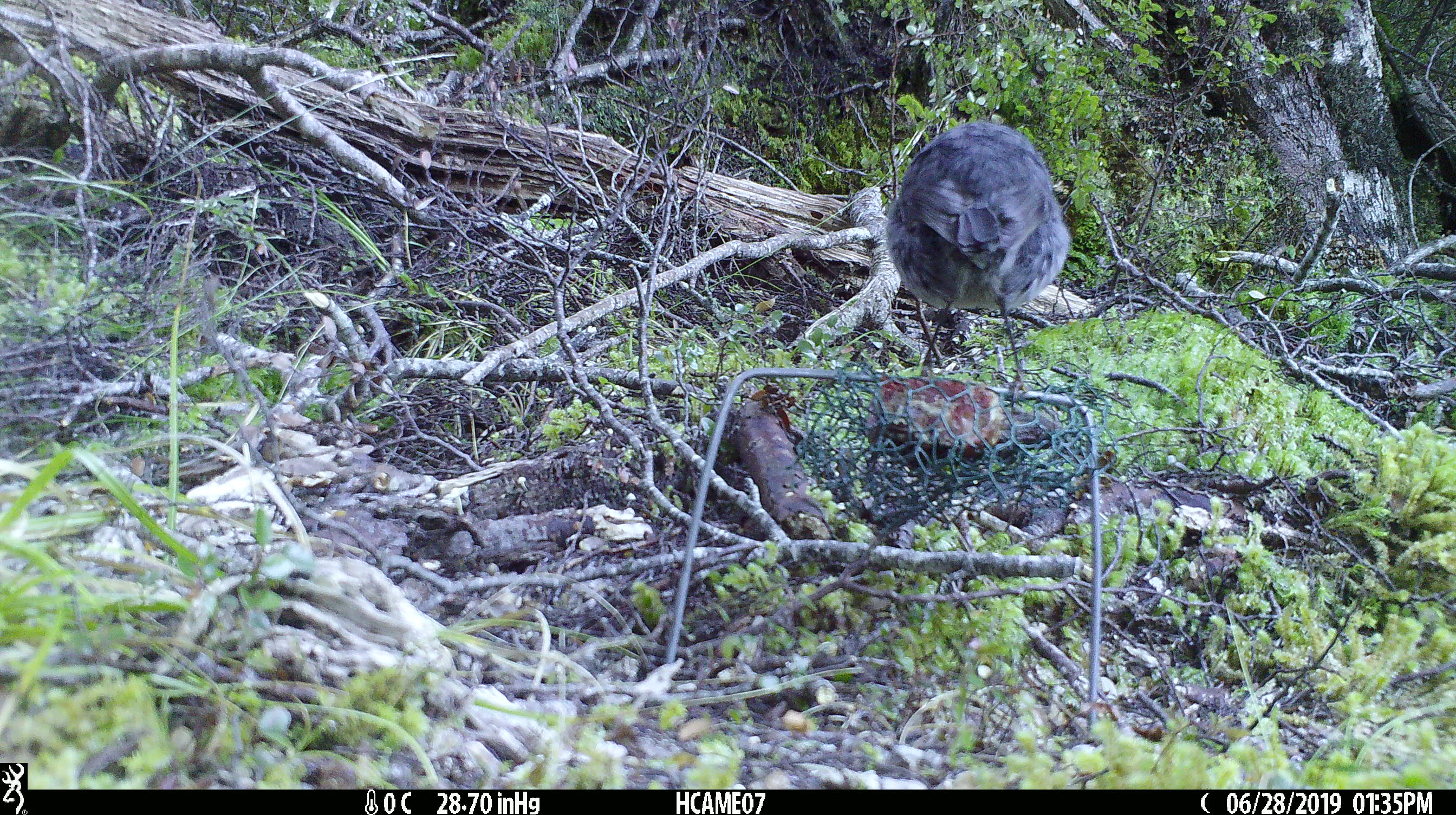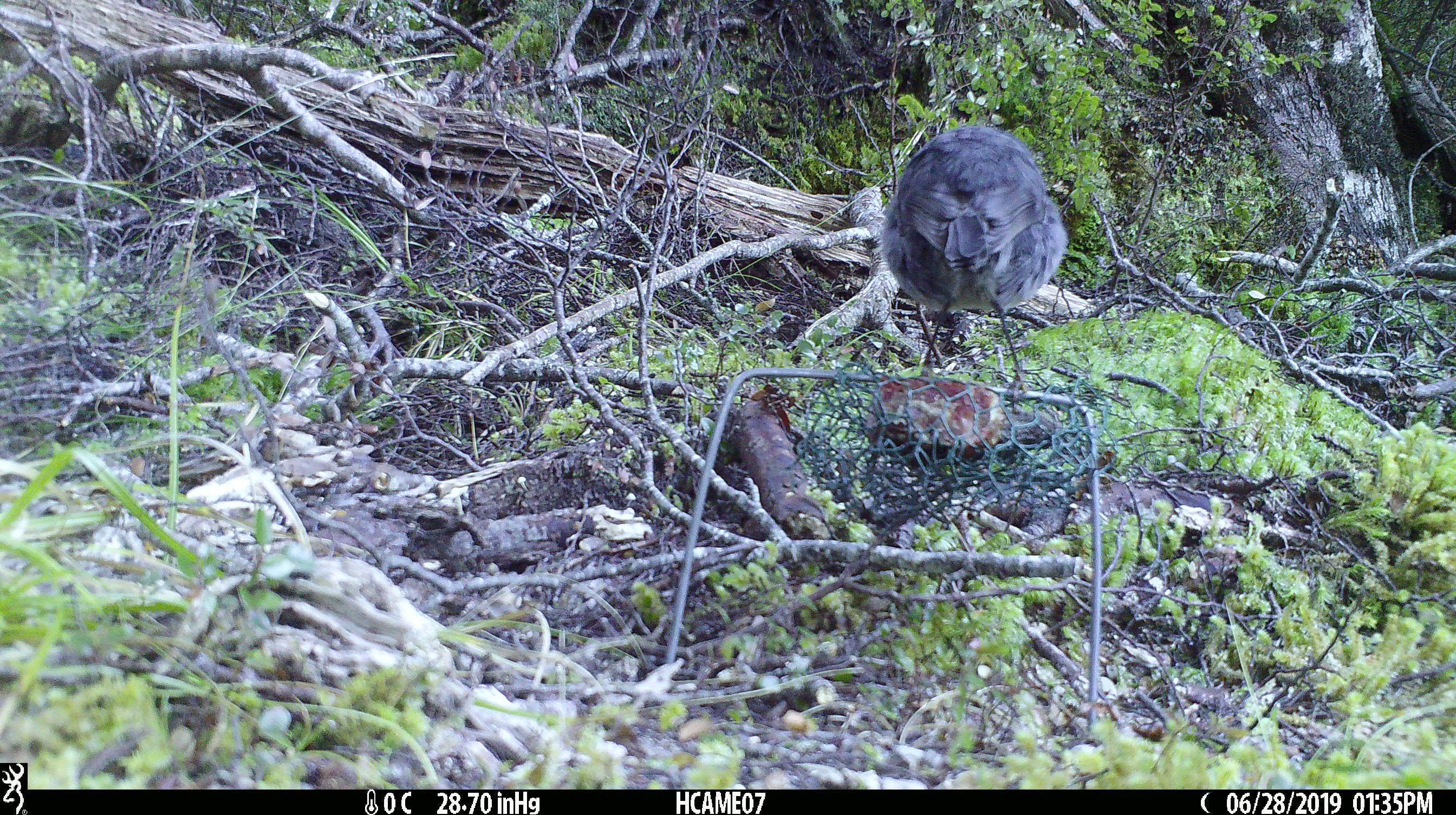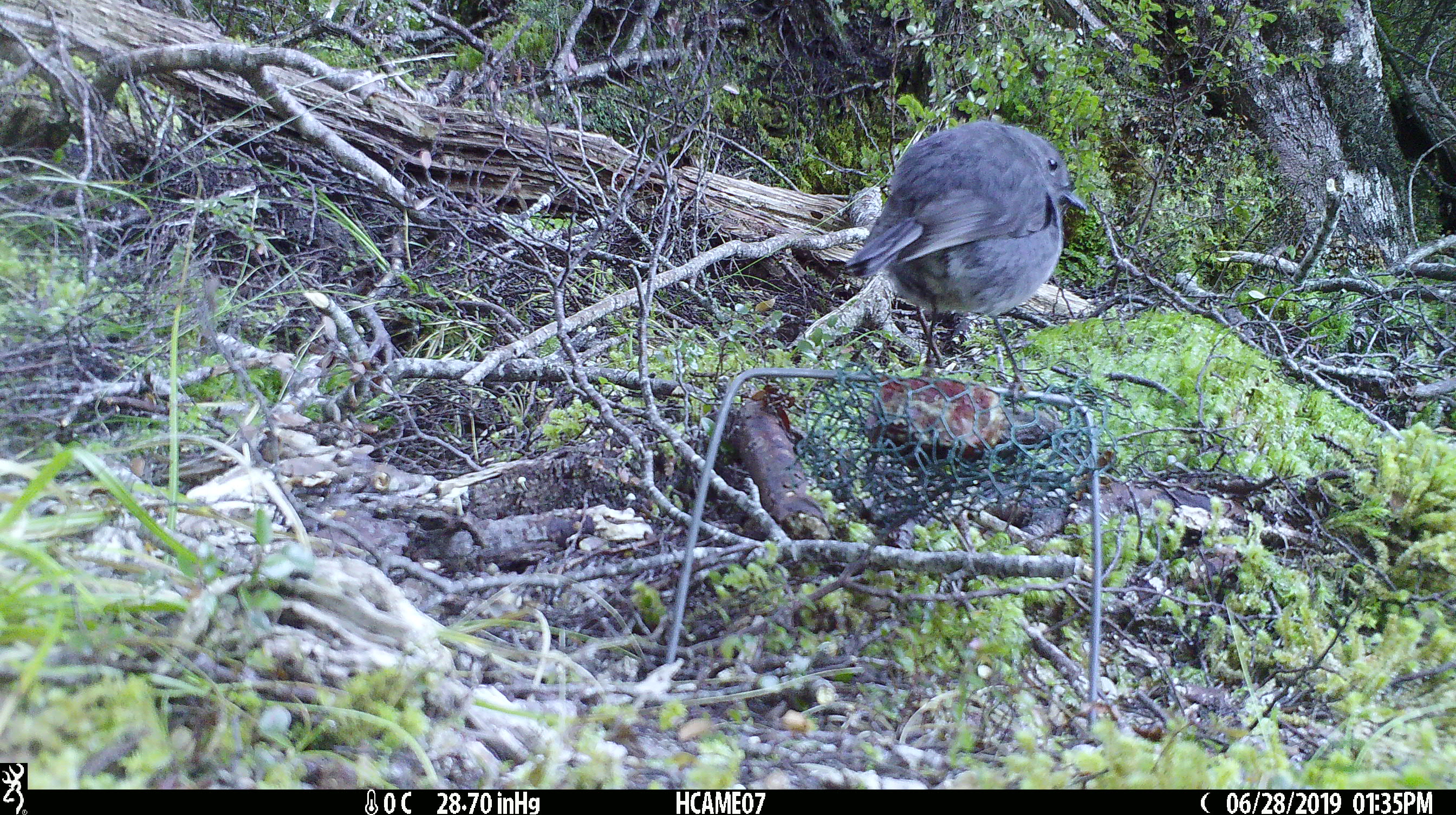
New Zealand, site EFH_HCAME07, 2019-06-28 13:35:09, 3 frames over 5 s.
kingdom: Animalia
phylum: Chordata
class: Aves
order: Passeriformes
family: Petroicidae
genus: Petroica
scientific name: Petroica australis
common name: new zealand robin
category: robin